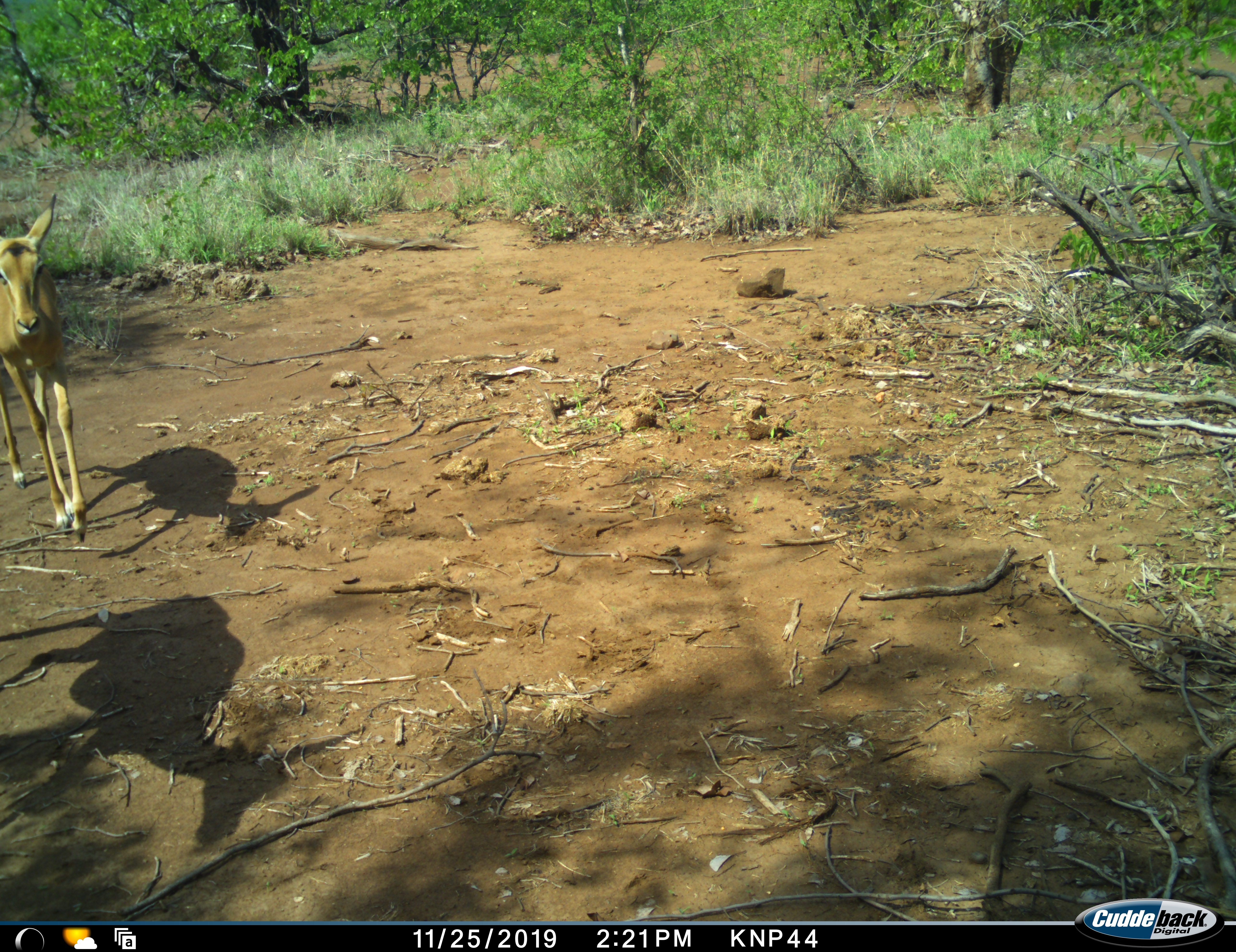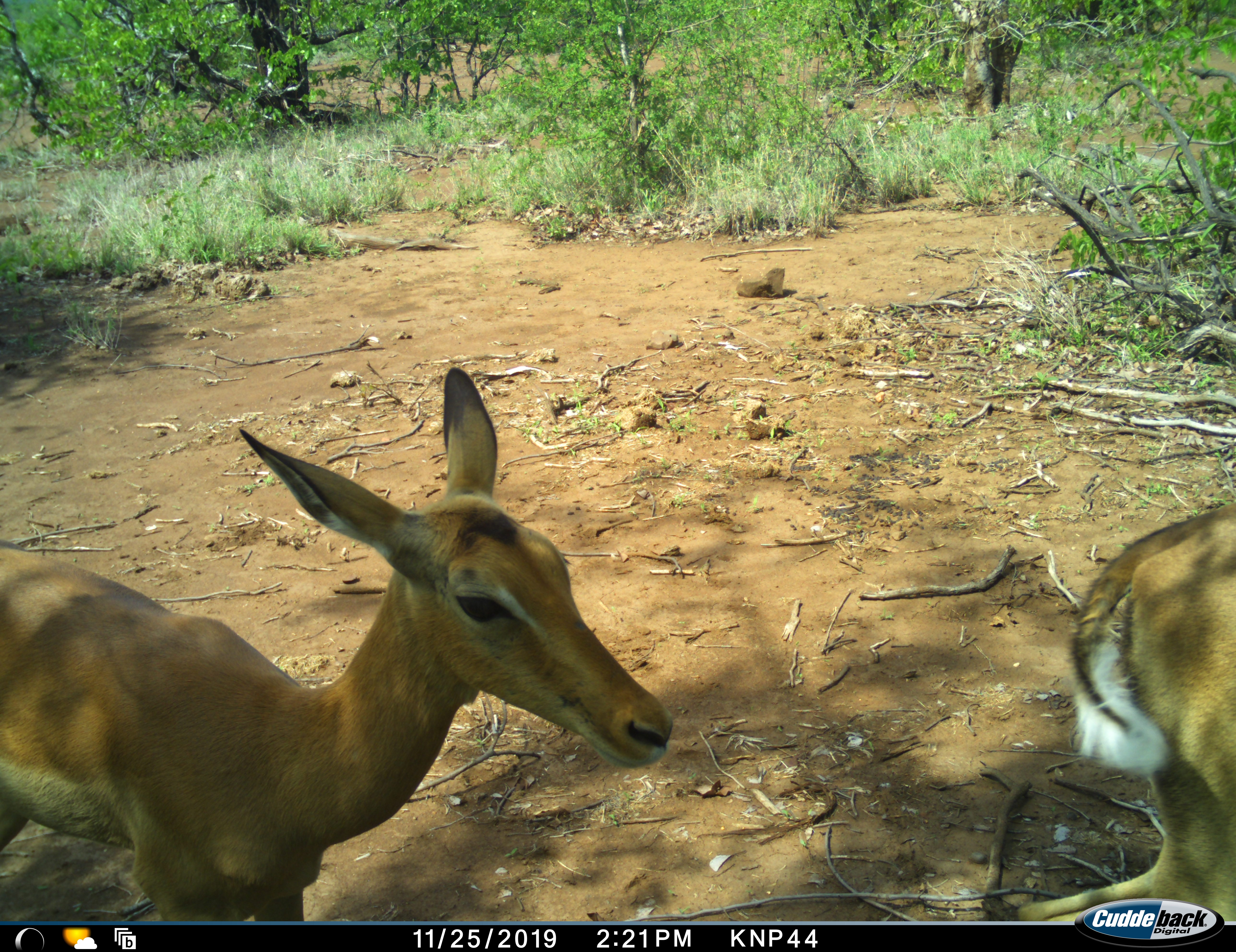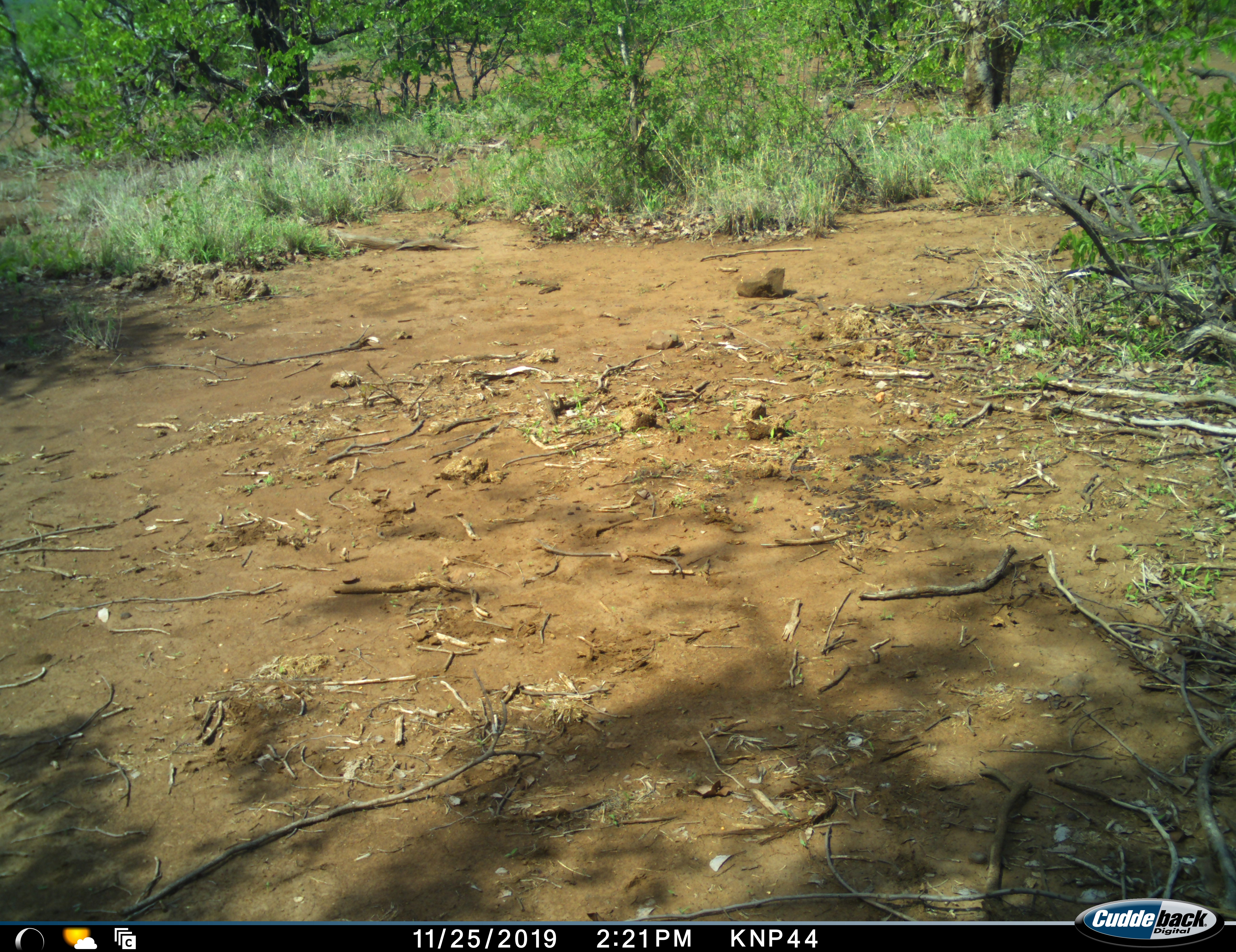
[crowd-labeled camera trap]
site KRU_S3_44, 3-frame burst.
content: unidentified animal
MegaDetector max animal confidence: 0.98